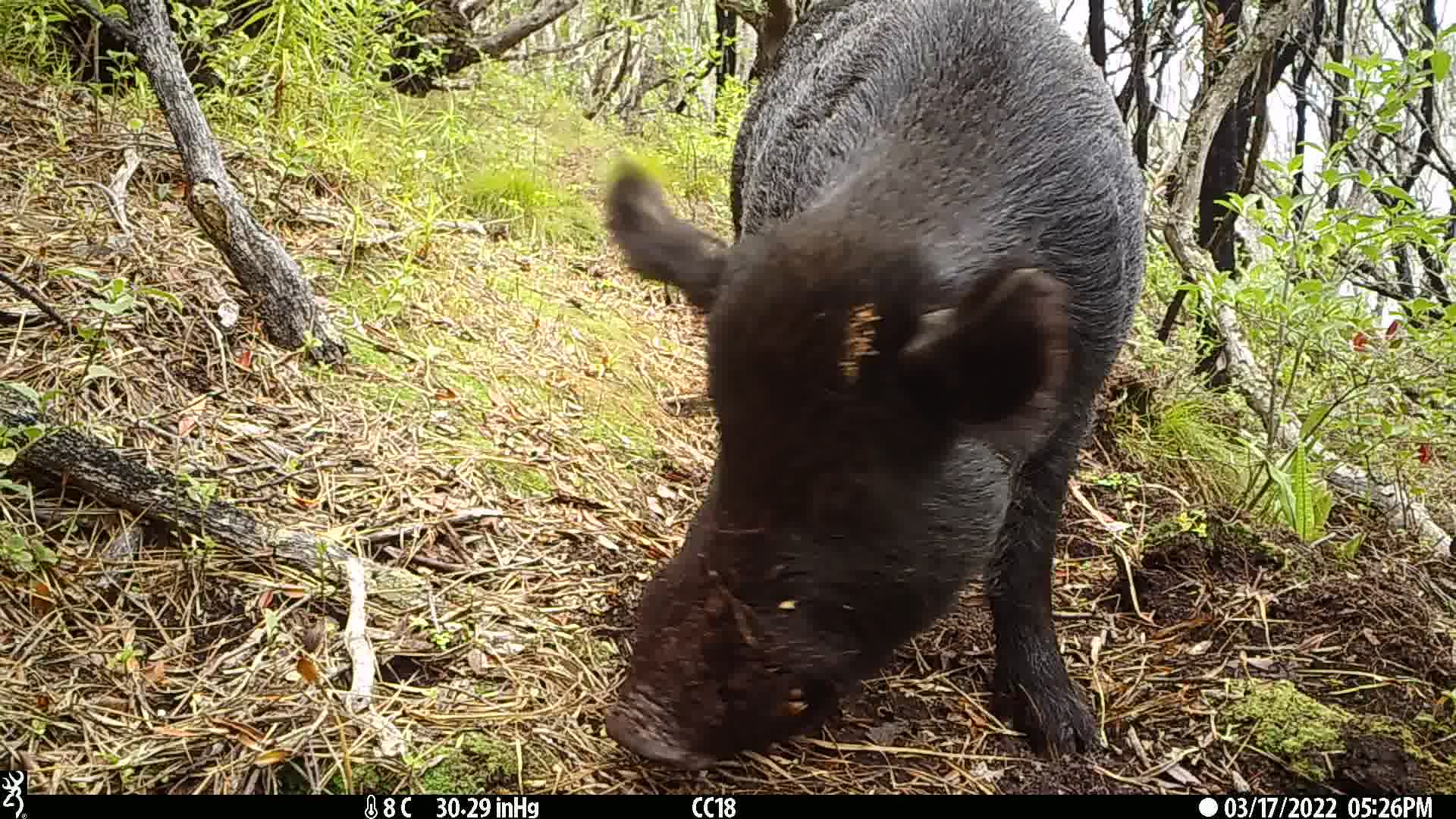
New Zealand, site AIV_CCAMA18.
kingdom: Animalia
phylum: Chordata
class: Mammalia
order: Artiodactyla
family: Suidae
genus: Sus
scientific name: Sus scrofa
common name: pig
Pig (Sus scrofa).